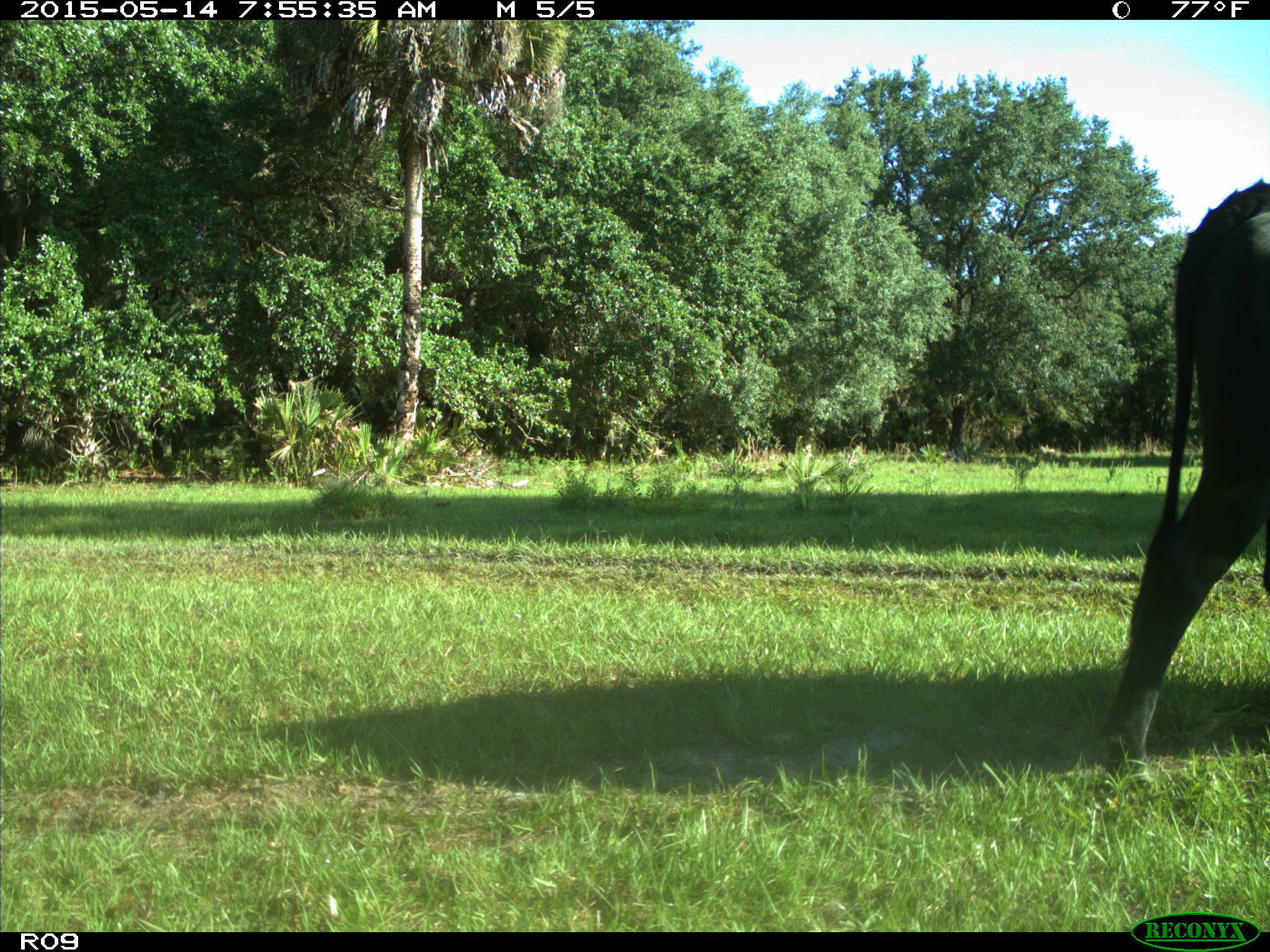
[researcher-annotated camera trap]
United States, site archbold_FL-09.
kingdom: Animalia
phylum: Chordata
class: Mammalia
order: Artiodactyla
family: Bovidae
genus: Bos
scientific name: Bos taurus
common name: domestic cow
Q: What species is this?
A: Bos taurus (domestic cow).